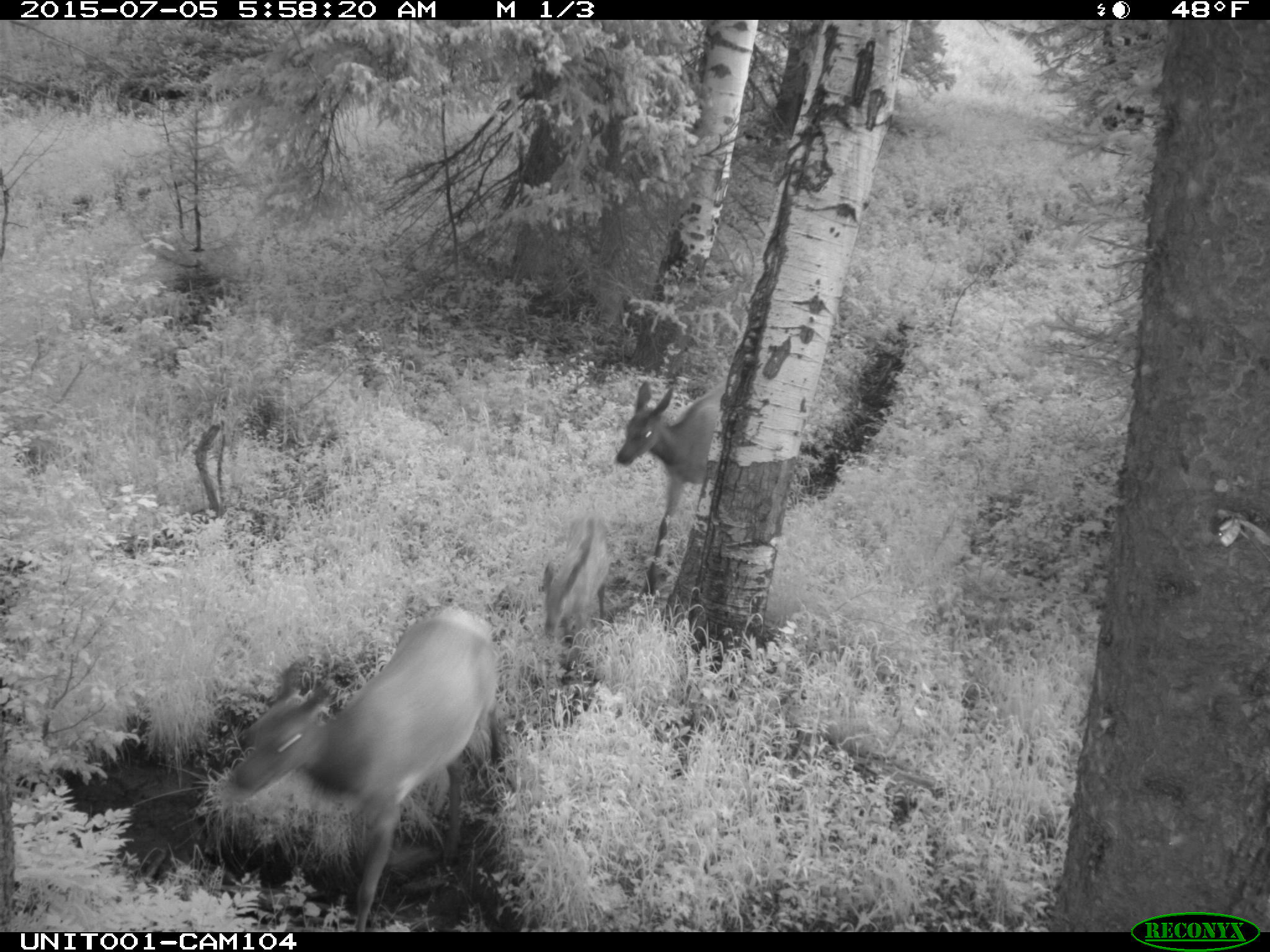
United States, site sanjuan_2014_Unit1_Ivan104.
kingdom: Animalia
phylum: Chordata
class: Mammalia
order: Artiodactyla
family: Cervidae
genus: Cervus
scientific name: Cervus elaphus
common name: red deer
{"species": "Cervus elaphus (red deer)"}